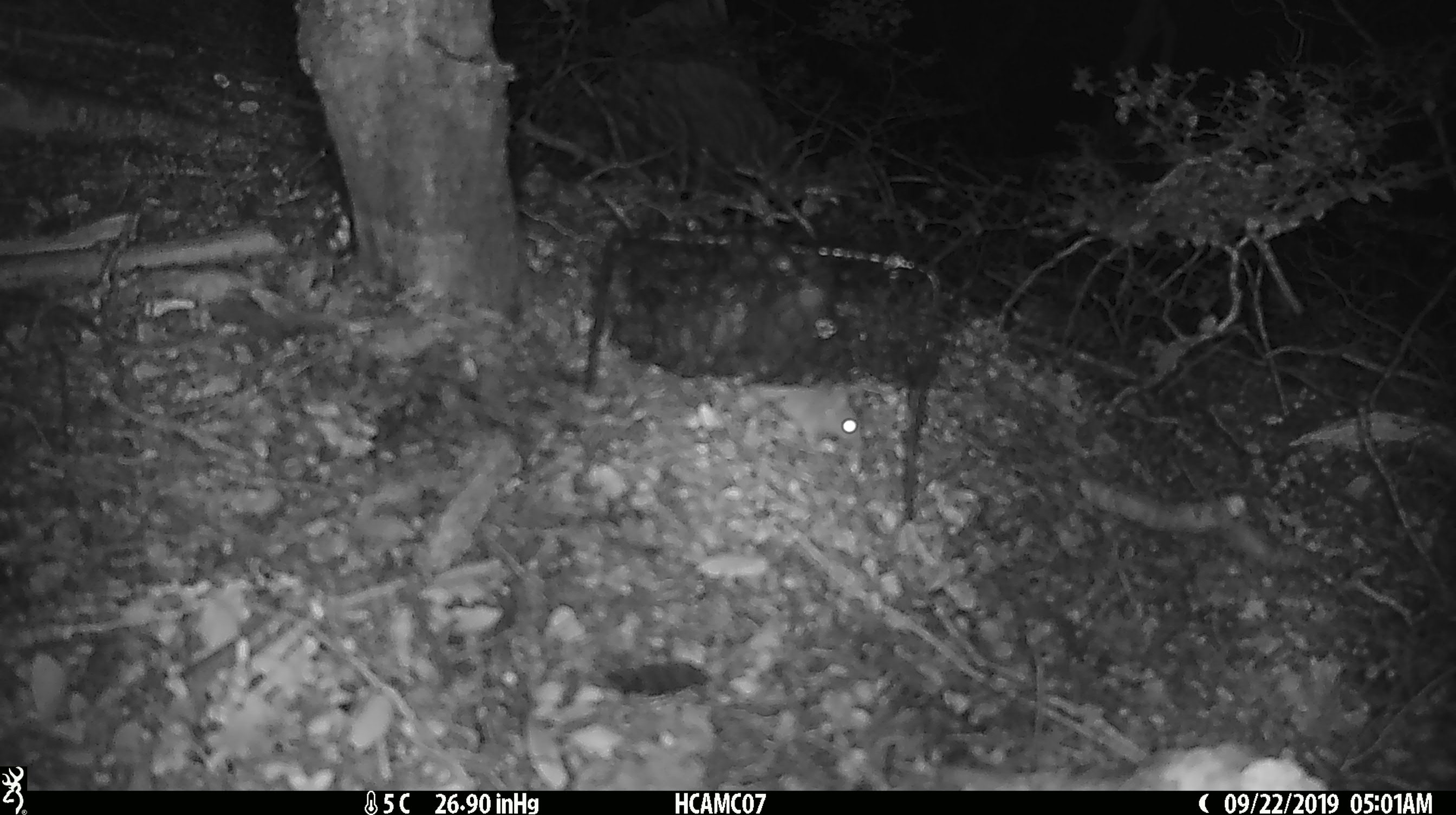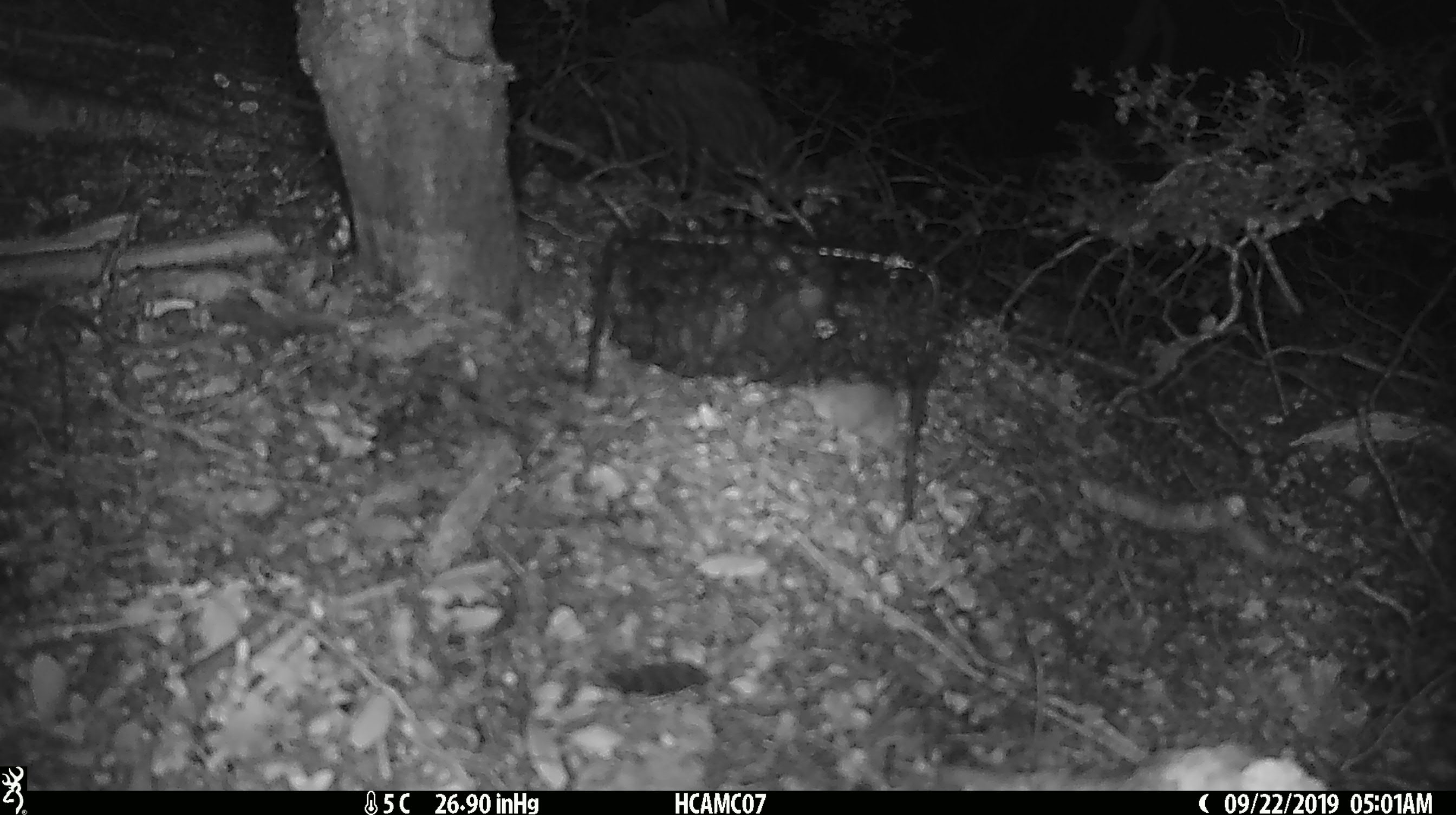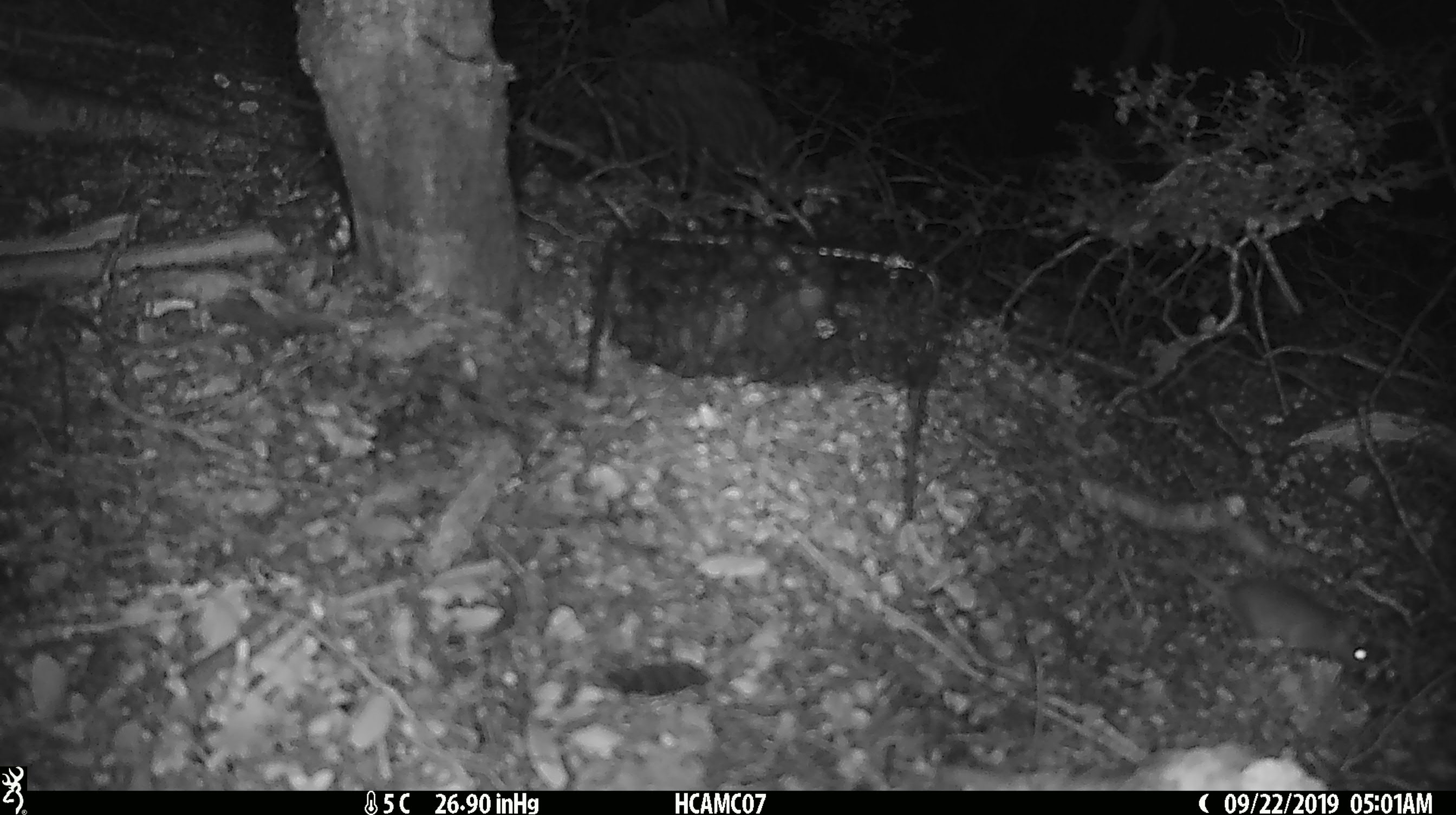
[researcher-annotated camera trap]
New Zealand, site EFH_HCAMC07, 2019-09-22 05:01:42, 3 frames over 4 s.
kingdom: Animalia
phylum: Chordata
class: Mammalia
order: Rodentia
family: Muridae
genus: Mus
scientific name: Mus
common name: mouse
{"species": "mouse (Mus)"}